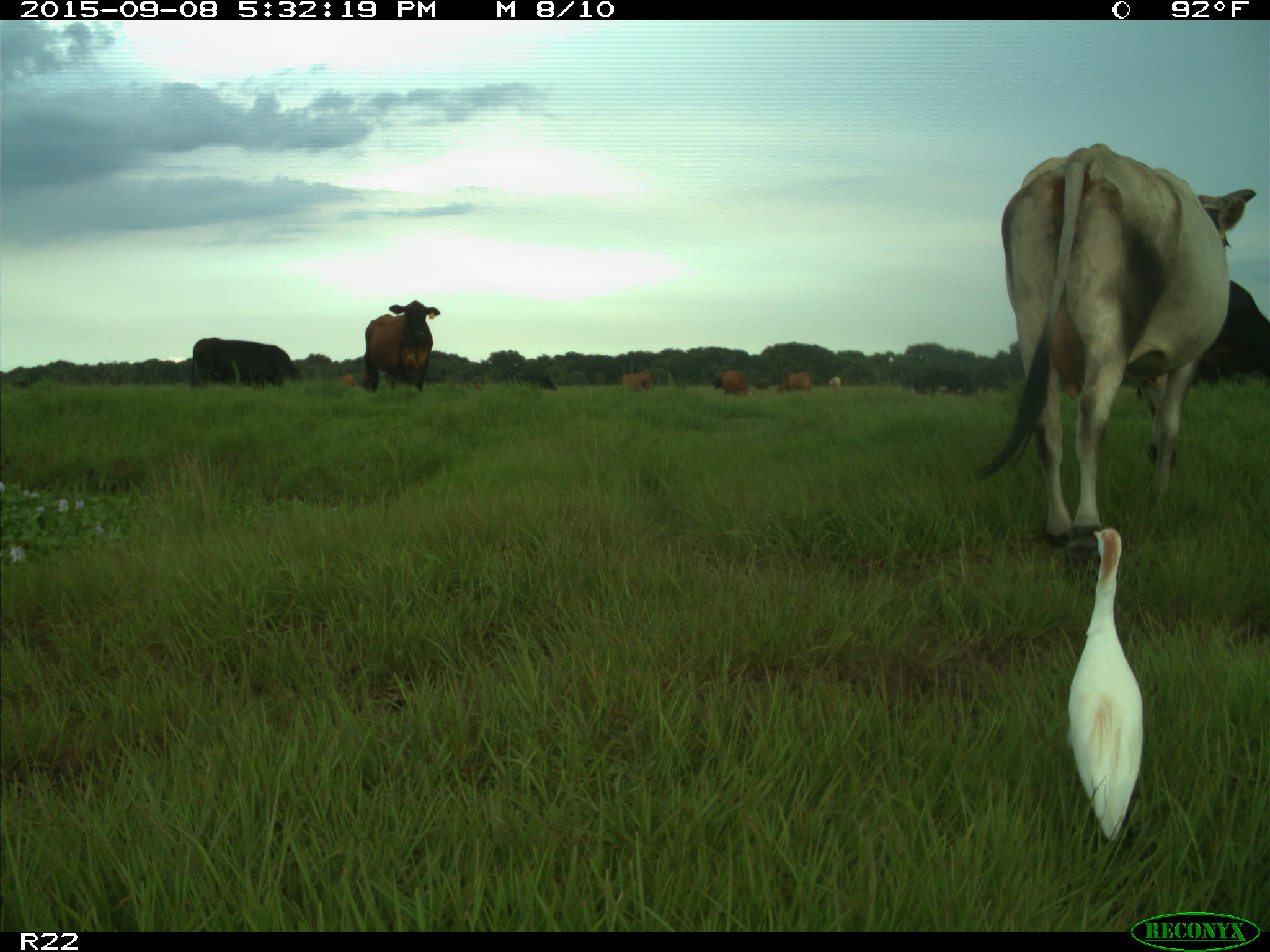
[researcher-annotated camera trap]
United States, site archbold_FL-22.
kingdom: Animalia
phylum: Chordata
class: Mammalia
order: Artiodactyla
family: Bovidae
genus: Bos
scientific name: Bos taurus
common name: domestic cow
Bos taurus (domestic cow).